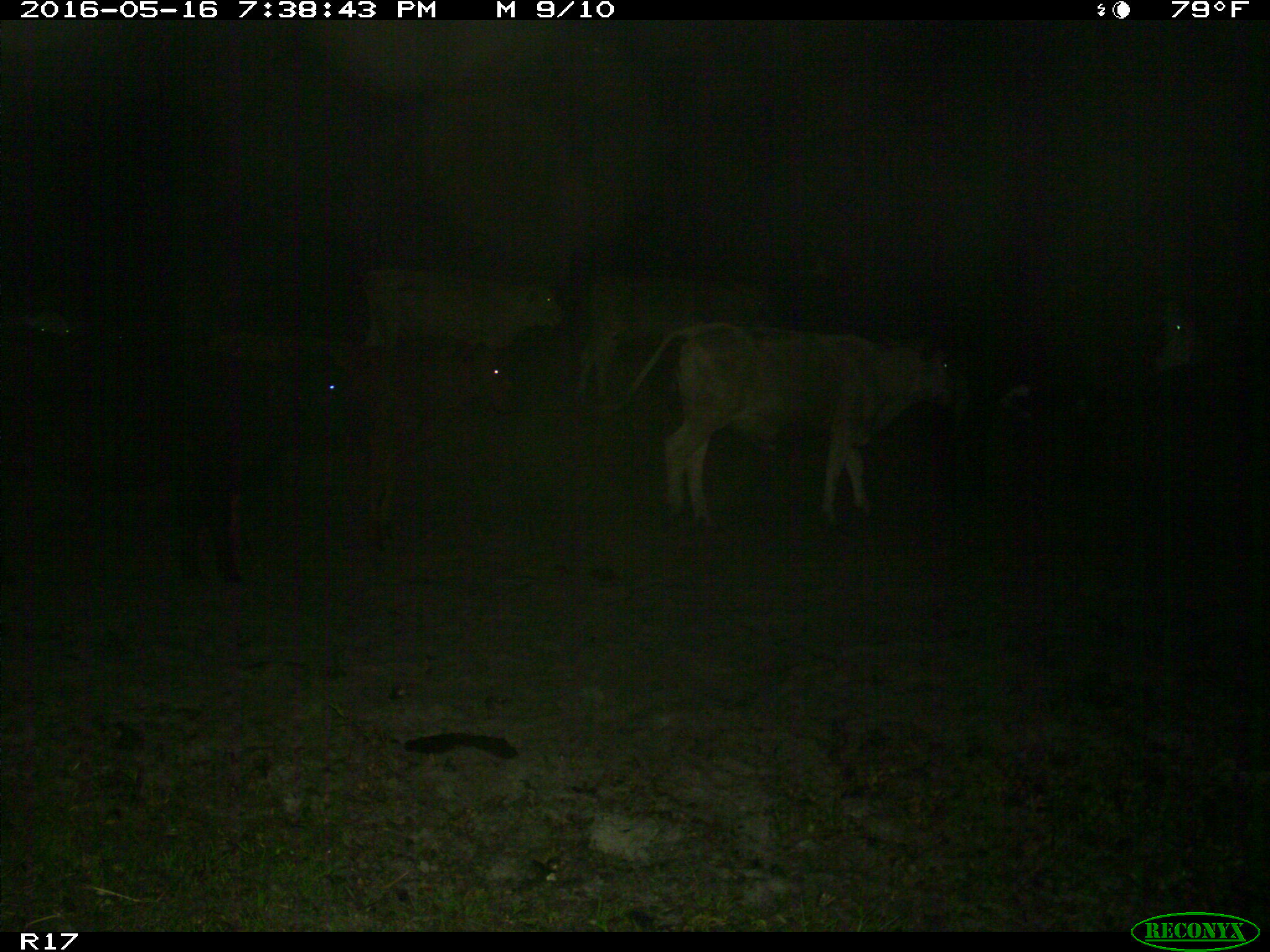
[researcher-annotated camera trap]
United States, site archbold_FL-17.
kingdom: Animalia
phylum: Chordata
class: Mammalia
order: Artiodactyla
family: Bovidae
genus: Bos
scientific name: Bos taurus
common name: domestic cow